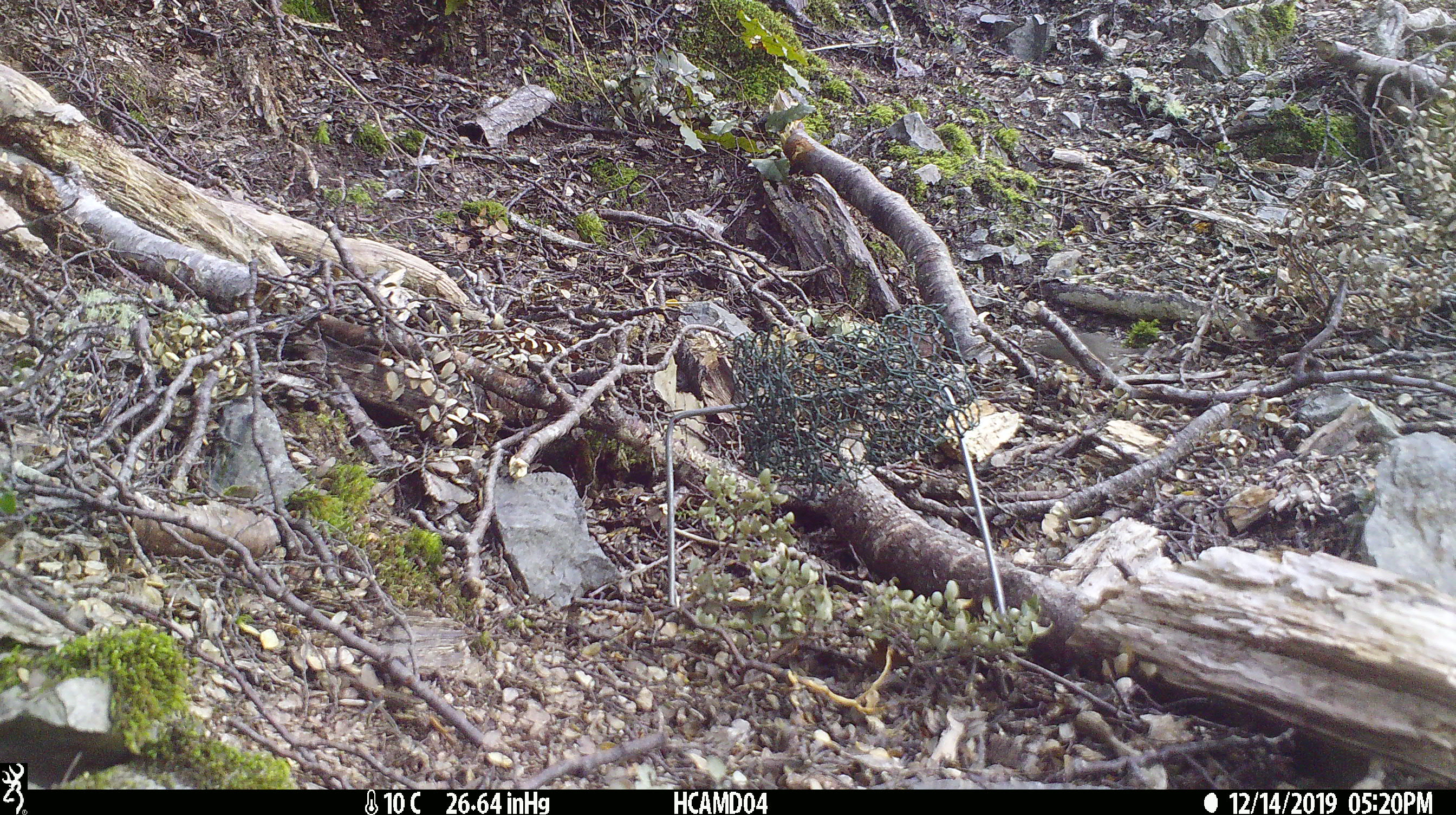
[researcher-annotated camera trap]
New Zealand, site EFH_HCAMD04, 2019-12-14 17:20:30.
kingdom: Animalia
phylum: Chordata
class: Mammalia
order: Rodentia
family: Muridae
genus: Mus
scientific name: Mus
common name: mouse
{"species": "mouse (Mus)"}